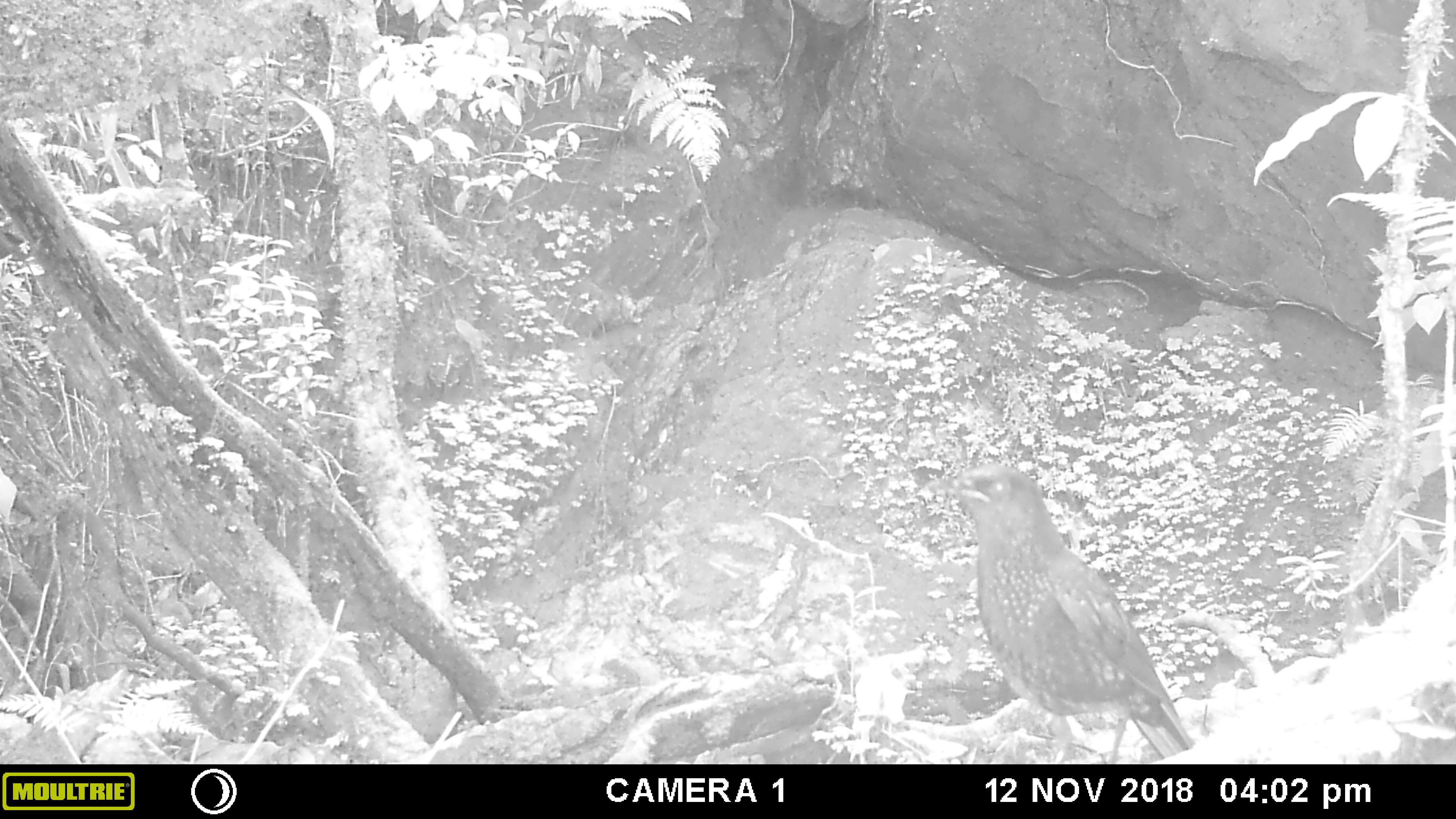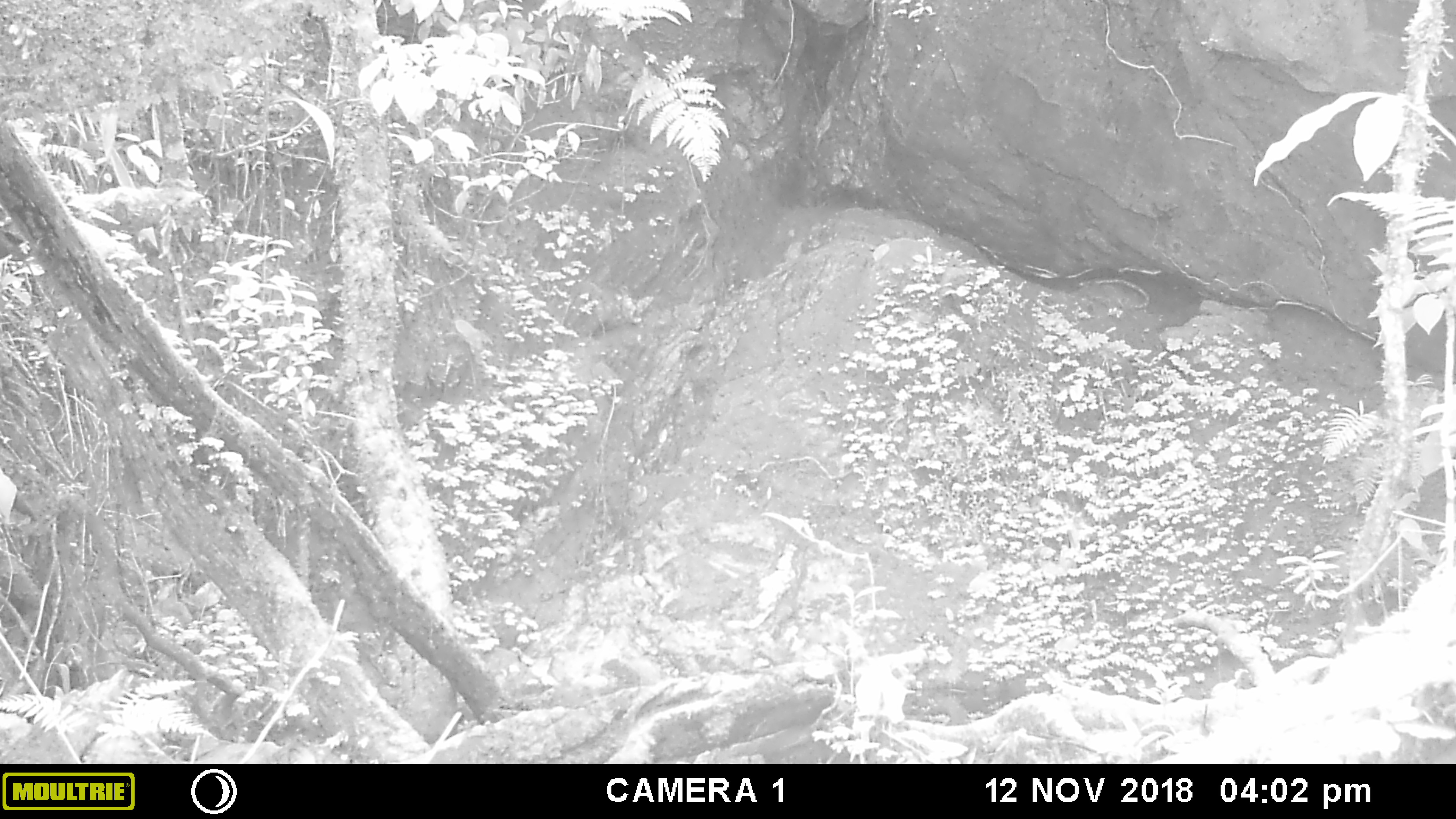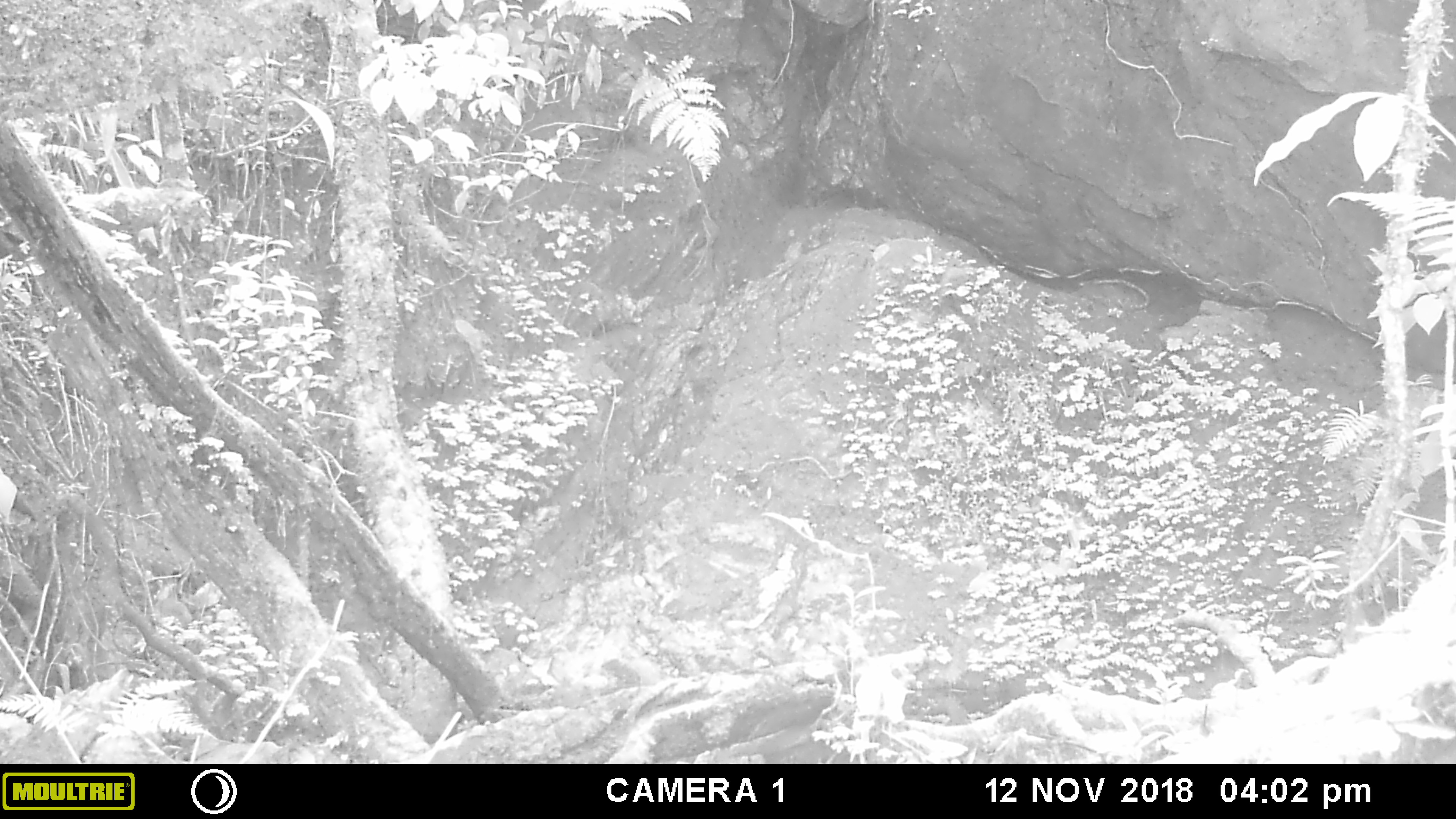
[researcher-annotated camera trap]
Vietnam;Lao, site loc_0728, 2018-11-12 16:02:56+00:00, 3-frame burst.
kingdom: Animalia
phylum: Chordata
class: Aves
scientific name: Aves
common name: bird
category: unidentified bird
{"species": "unidentified bird (bird) (Aves)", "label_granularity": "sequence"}